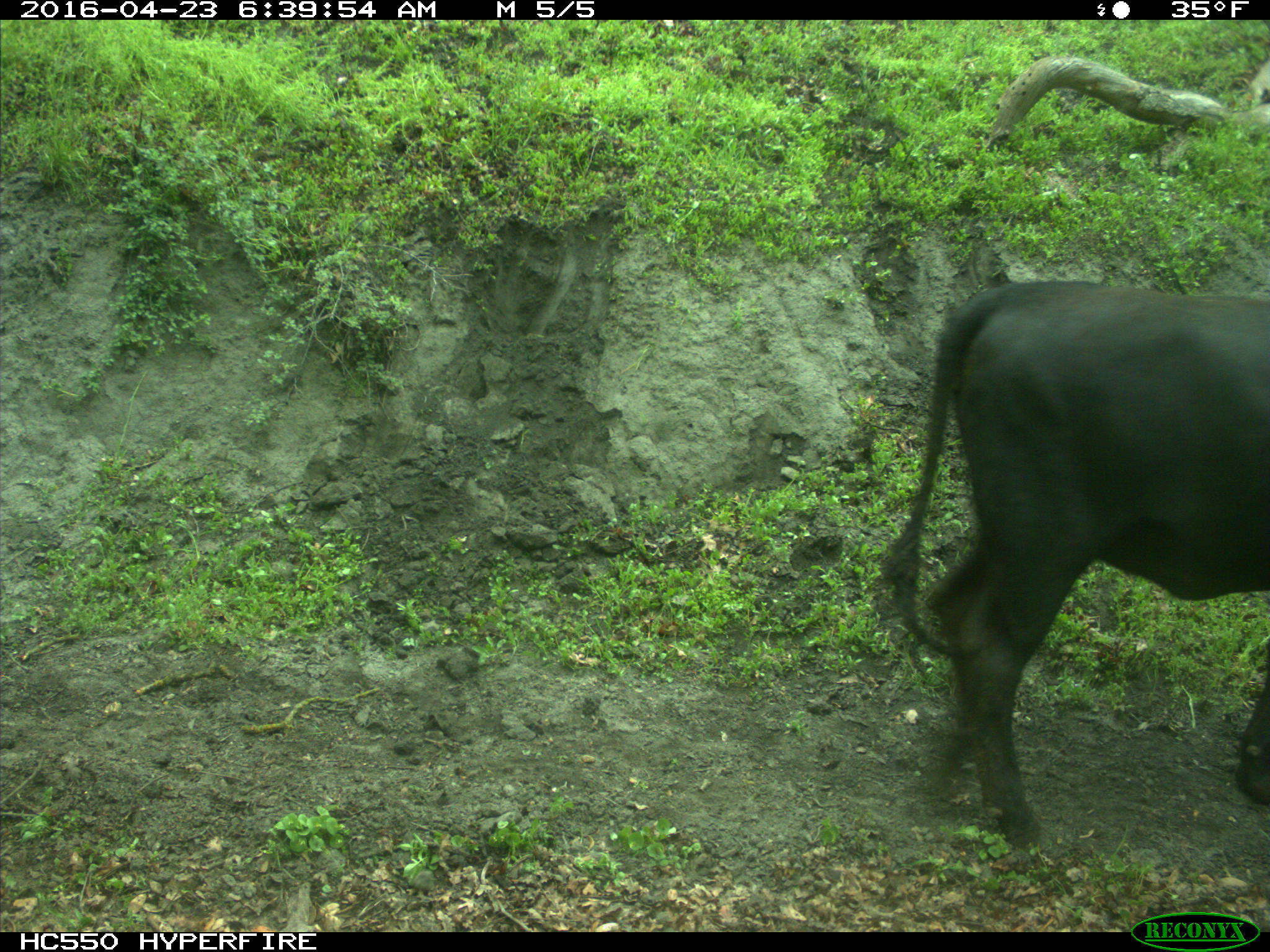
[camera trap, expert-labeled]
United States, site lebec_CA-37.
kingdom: Animalia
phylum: Chordata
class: Mammalia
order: Artiodactyla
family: Bovidae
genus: Bos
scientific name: Bos taurus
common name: domestic cow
Bos taurus (domestic cow).